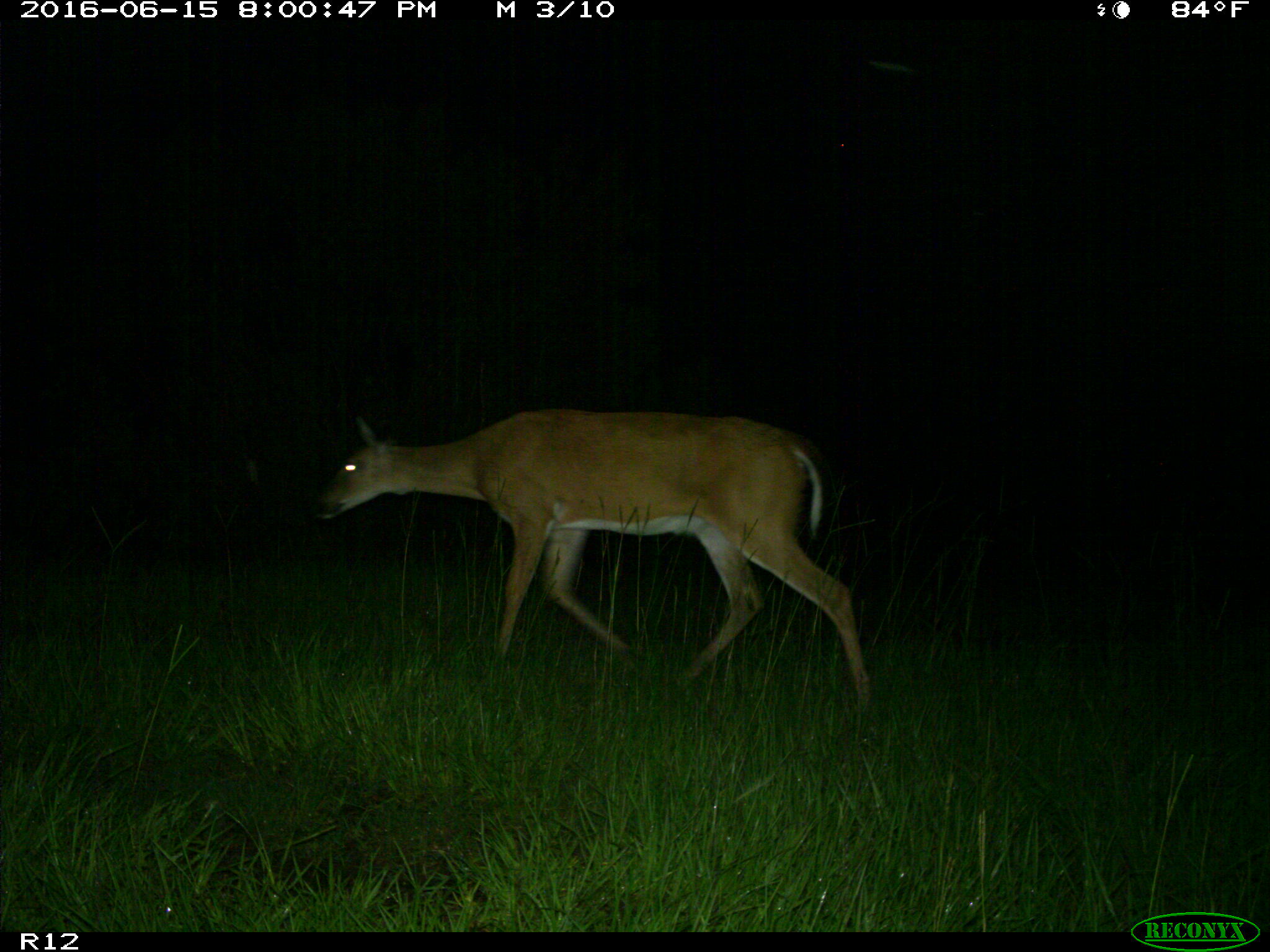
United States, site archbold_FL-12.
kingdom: Animalia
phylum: Chordata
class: Mammalia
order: Artiodactyla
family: Cervidae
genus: Odocoileus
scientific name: Odocoileus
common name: deer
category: unidentified deer